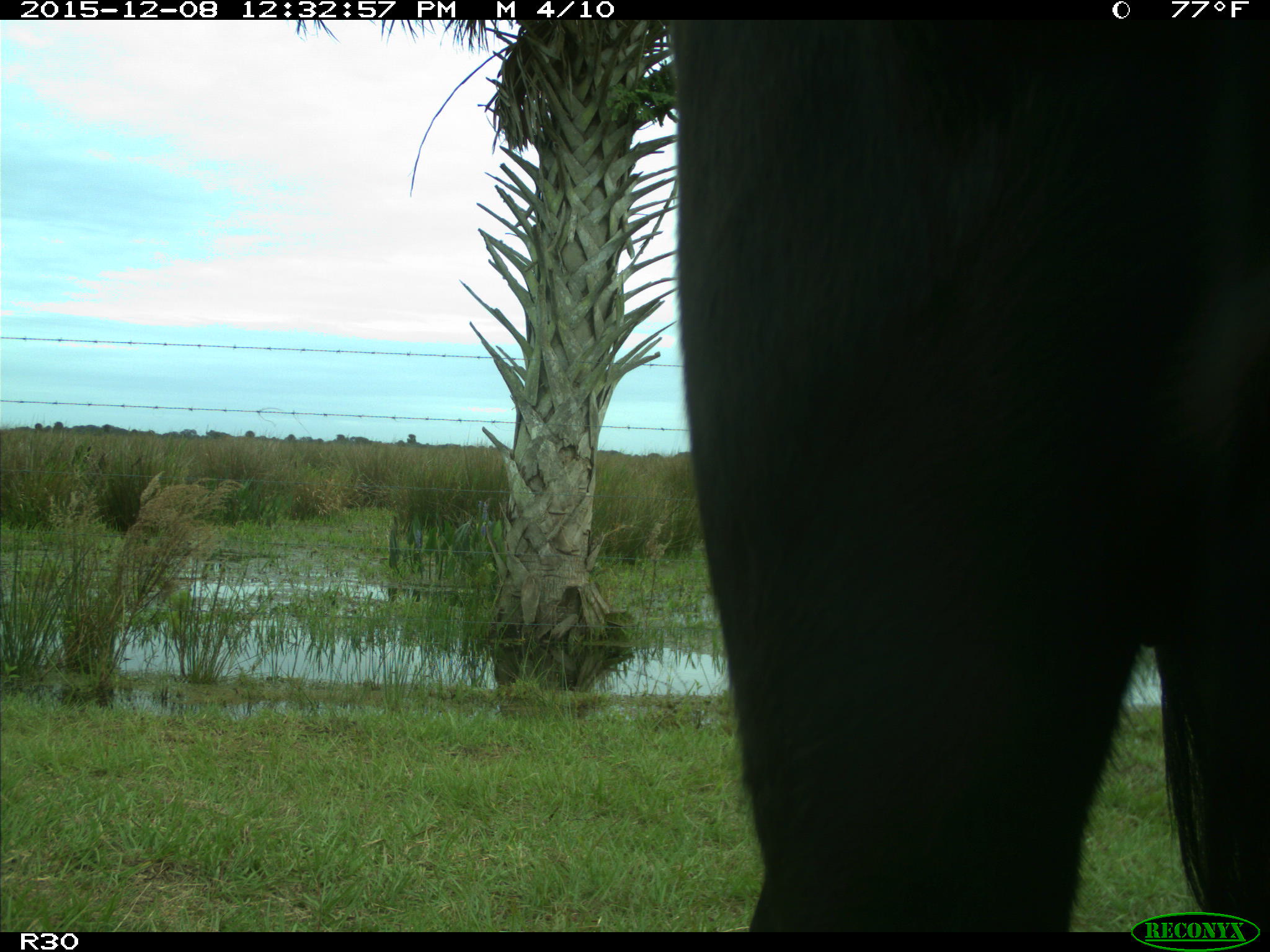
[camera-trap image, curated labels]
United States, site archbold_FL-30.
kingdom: Animalia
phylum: Chordata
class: Mammalia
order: Artiodactyla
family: Bovidae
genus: Bos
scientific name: Bos taurus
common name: domestic cow